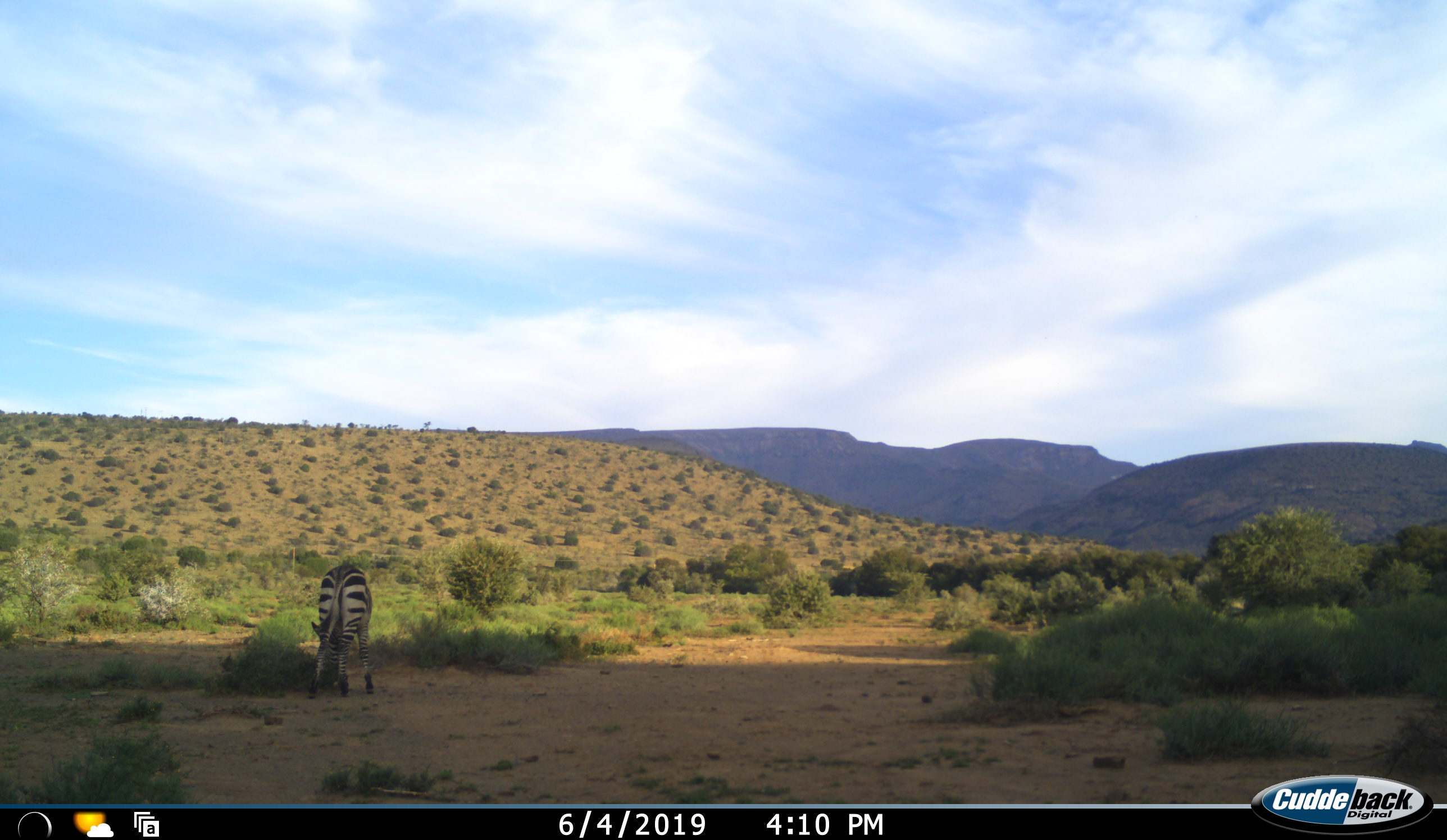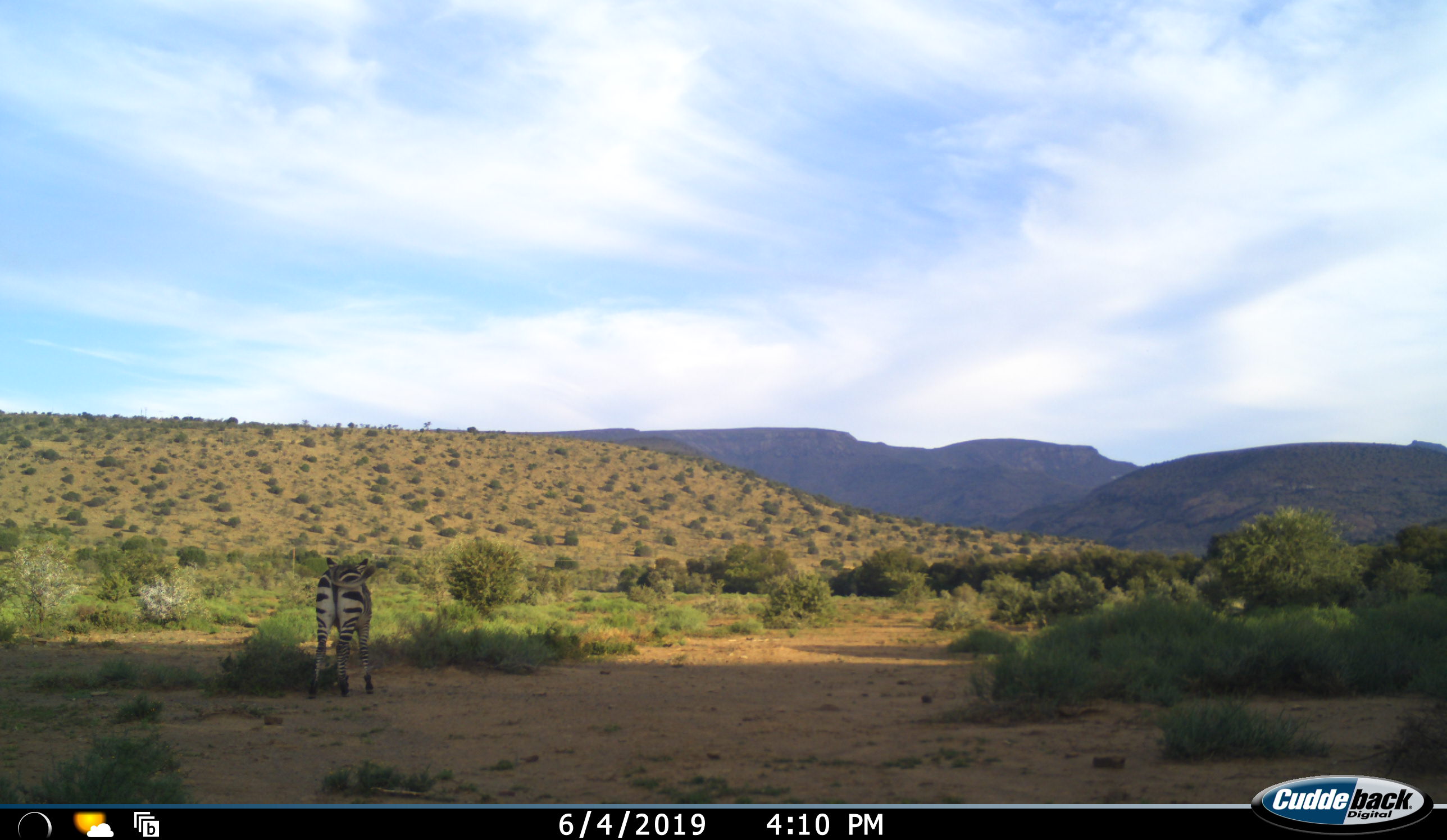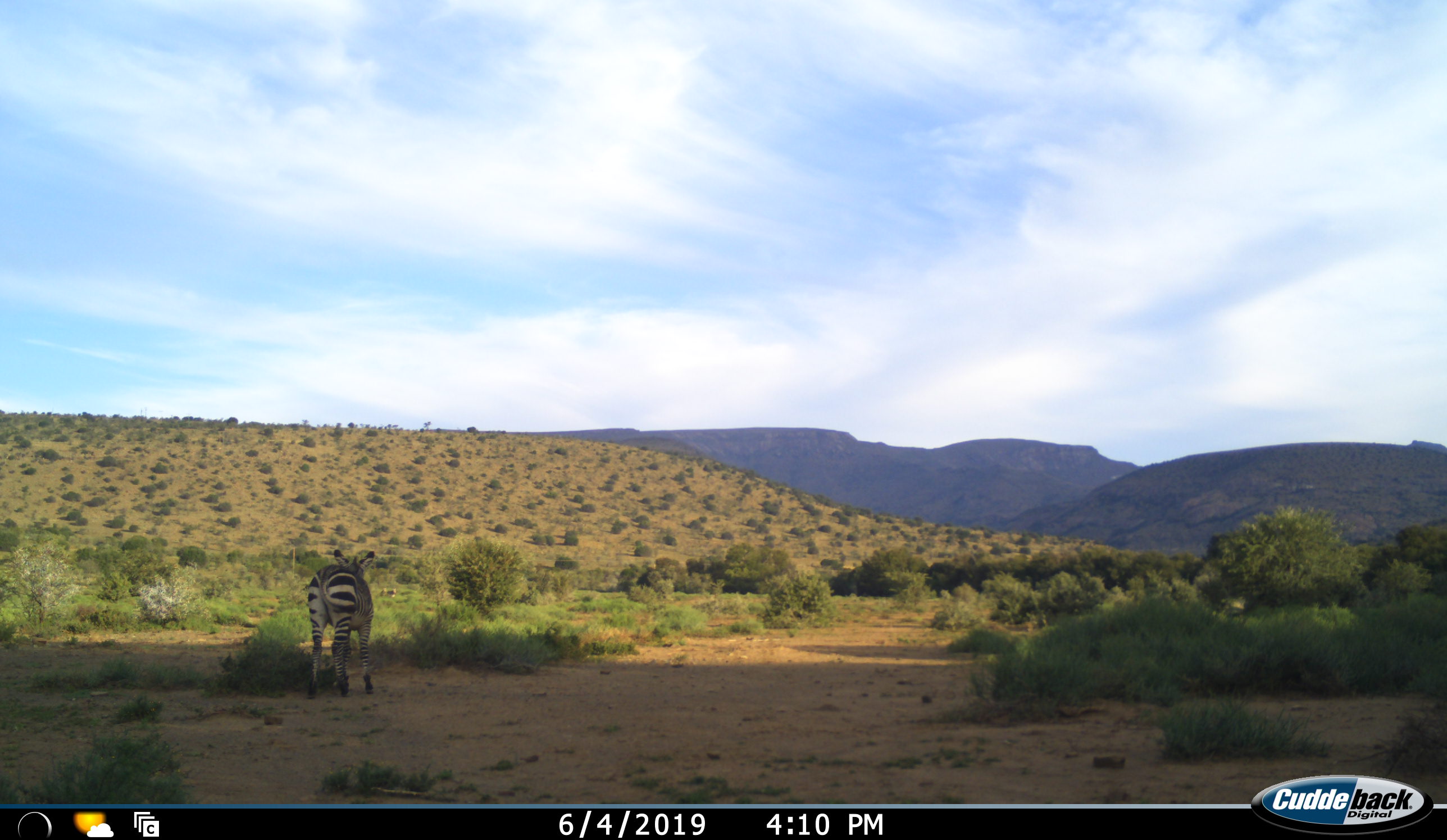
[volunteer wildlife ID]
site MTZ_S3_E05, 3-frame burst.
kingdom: Animalia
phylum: Chordata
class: Mammalia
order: Perissodactyla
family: Equidae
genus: Equus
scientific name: Equus zebra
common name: mountain zebra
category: zebramountain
Zebramountain (mountain zebra) (Equus zebra), count 1. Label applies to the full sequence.